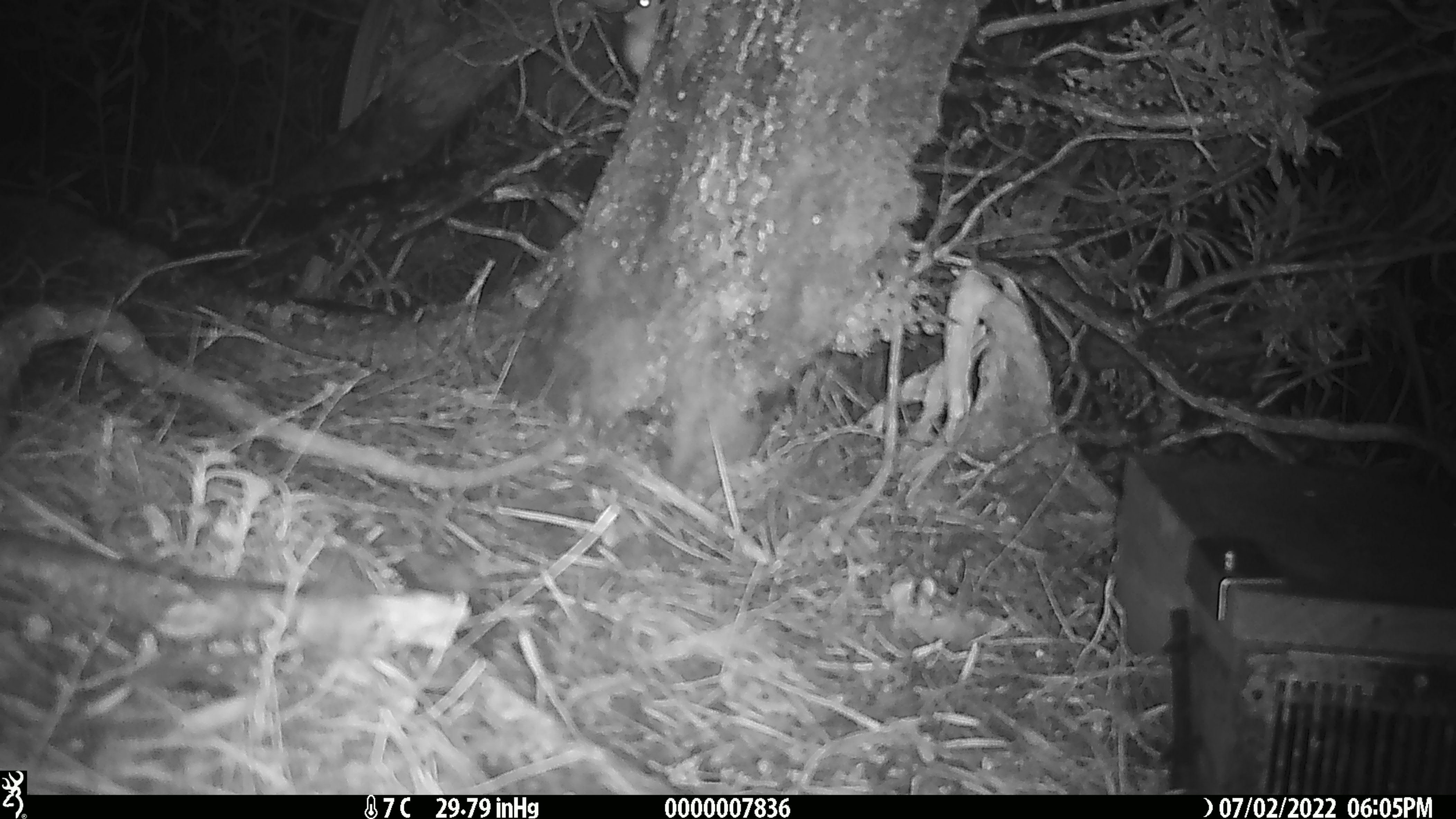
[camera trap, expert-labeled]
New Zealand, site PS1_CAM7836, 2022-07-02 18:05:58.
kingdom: Animalia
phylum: Chordata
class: Mammalia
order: Rodentia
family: Muridae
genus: Mus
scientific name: Mus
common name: mouse